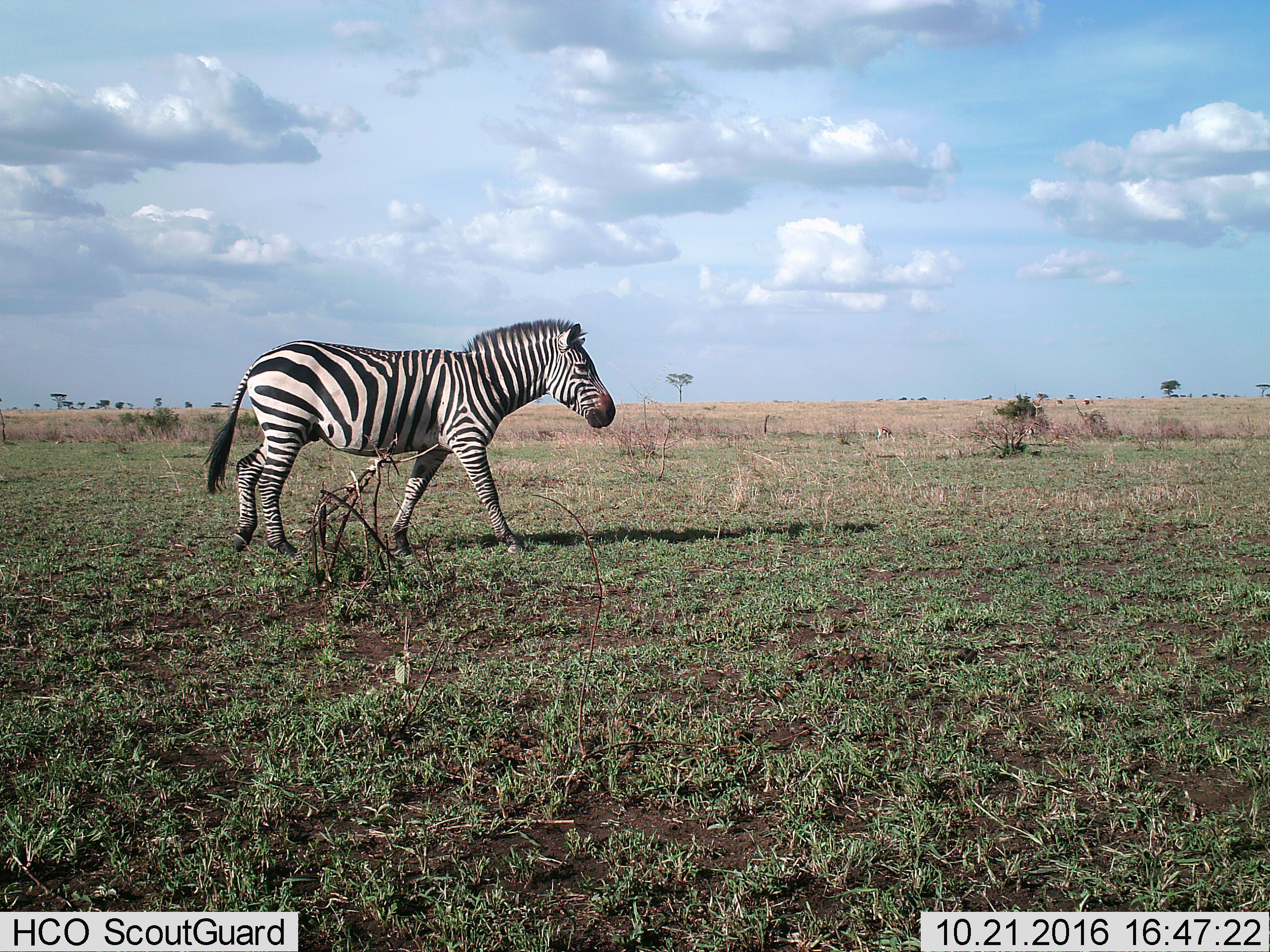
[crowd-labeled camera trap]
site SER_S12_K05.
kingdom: Animalia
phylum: Chordata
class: Mammalia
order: Perissodactyla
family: Equidae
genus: Equus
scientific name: Equus quagga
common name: plains zebra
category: zebraplains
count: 1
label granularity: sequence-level